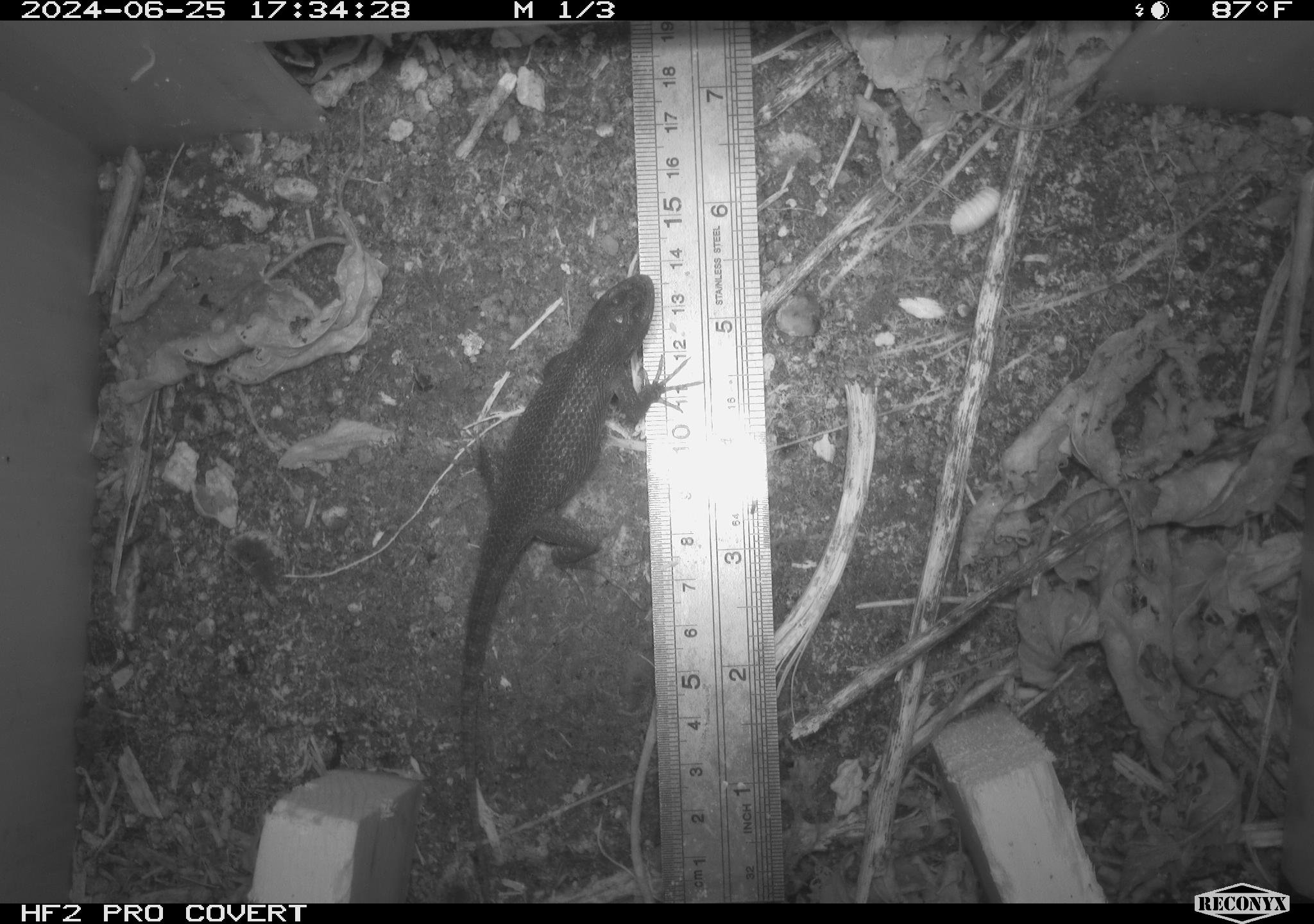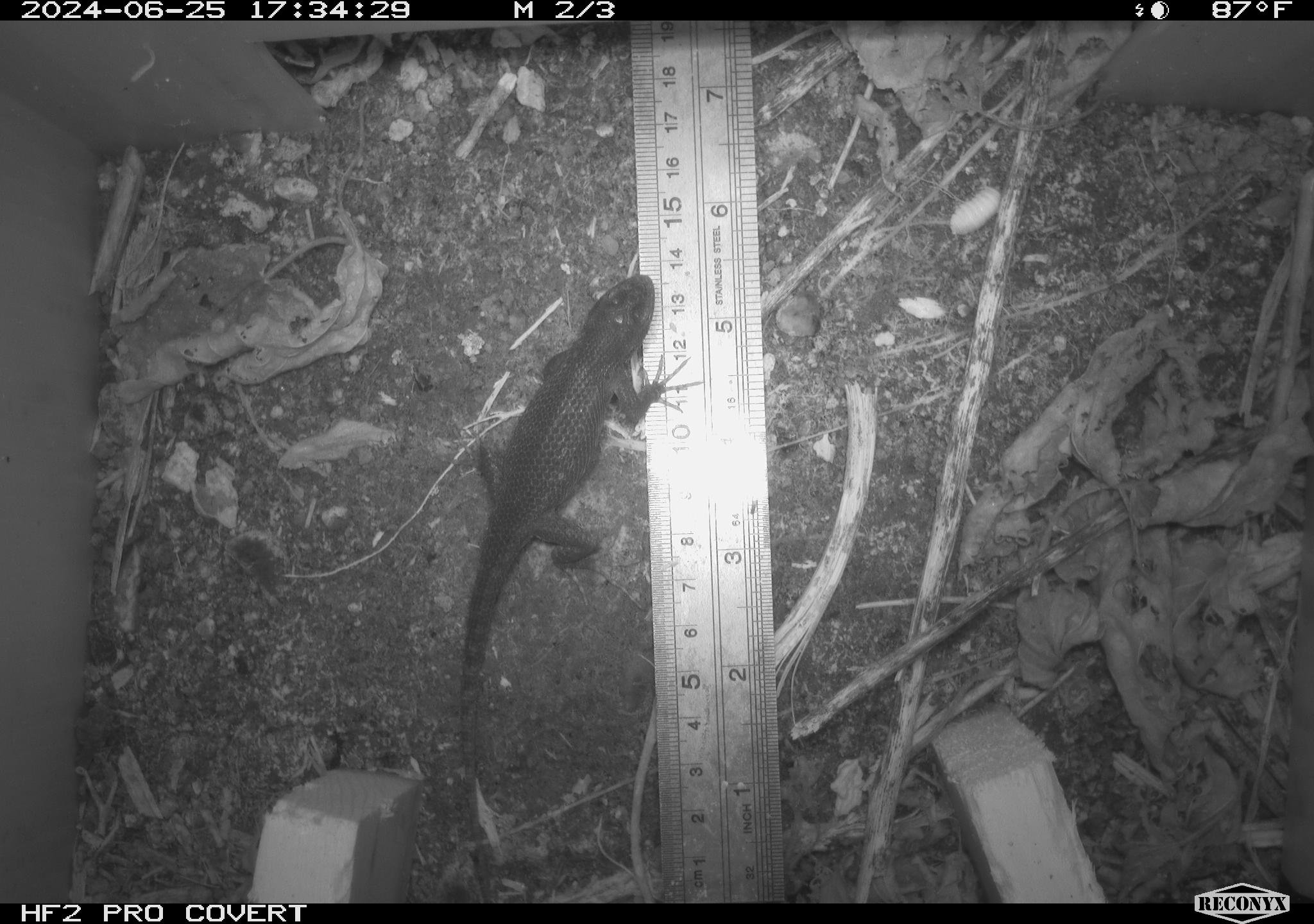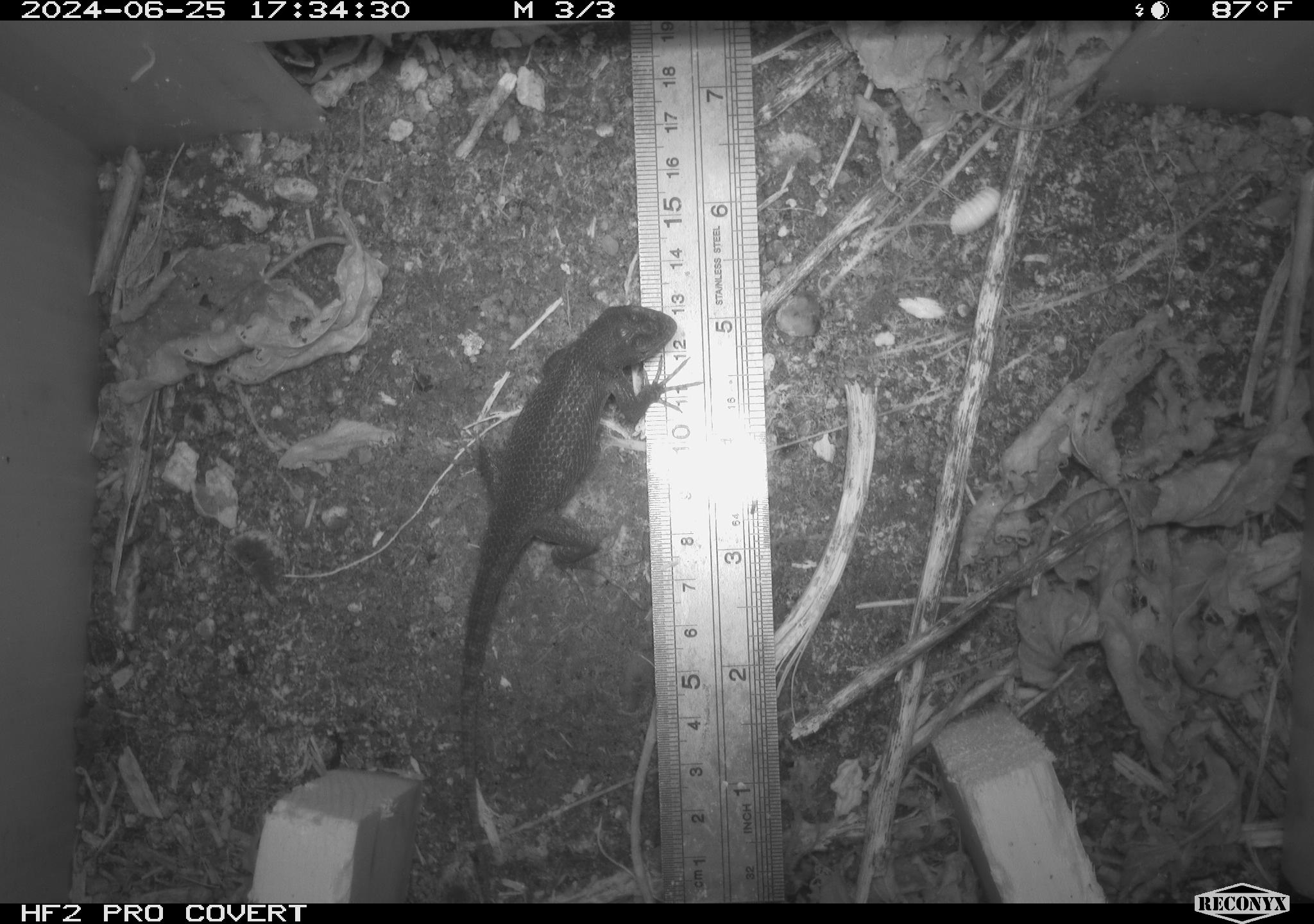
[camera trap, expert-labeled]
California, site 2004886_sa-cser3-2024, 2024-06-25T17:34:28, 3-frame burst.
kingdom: Animalia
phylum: Chordata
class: Reptilia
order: Squamata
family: Phrynosomatidae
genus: Sceloporus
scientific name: Sceloporus occidentalis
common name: western fence lizard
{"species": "western fence lizard (Sceloporus occidentalis)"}